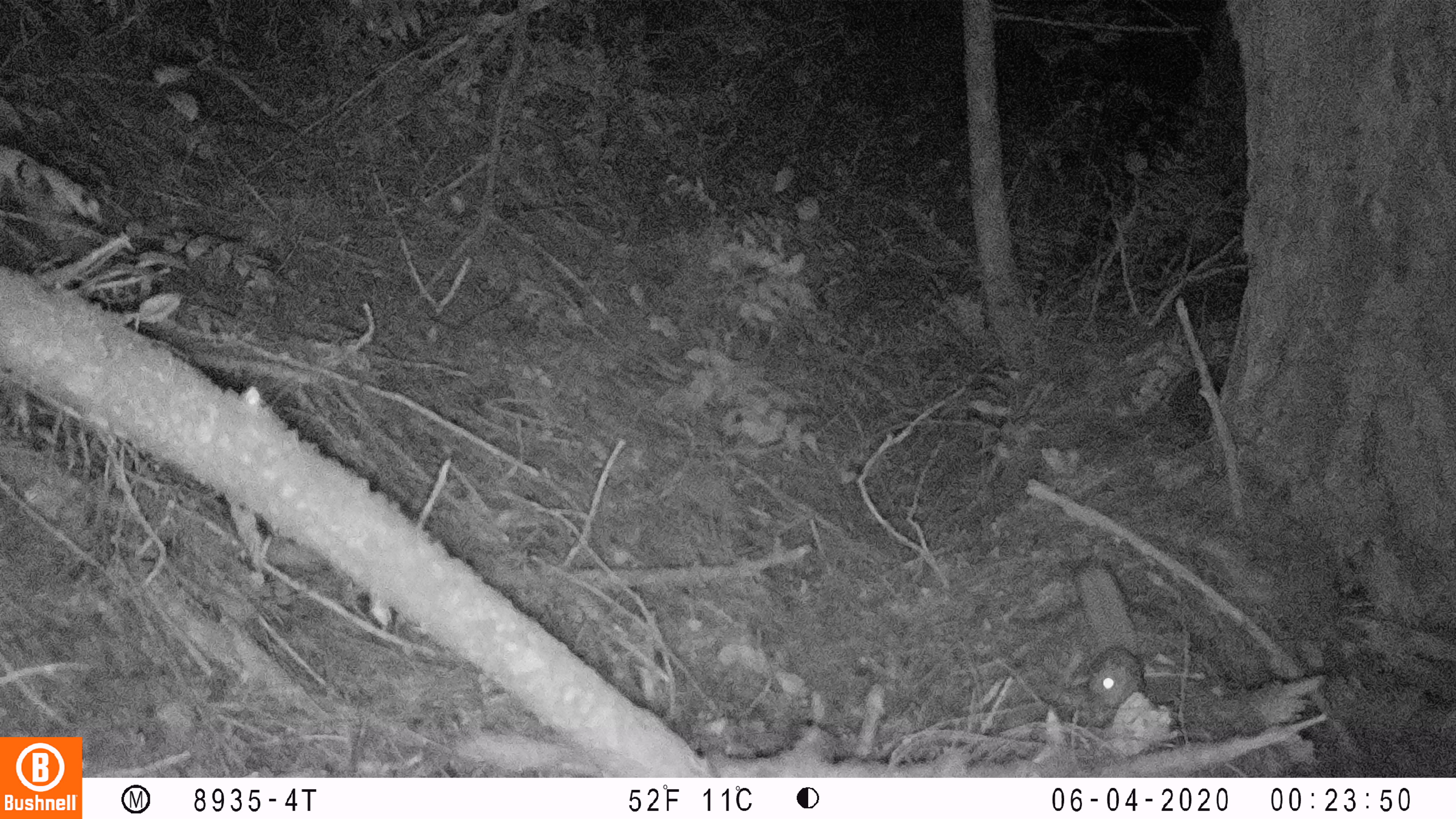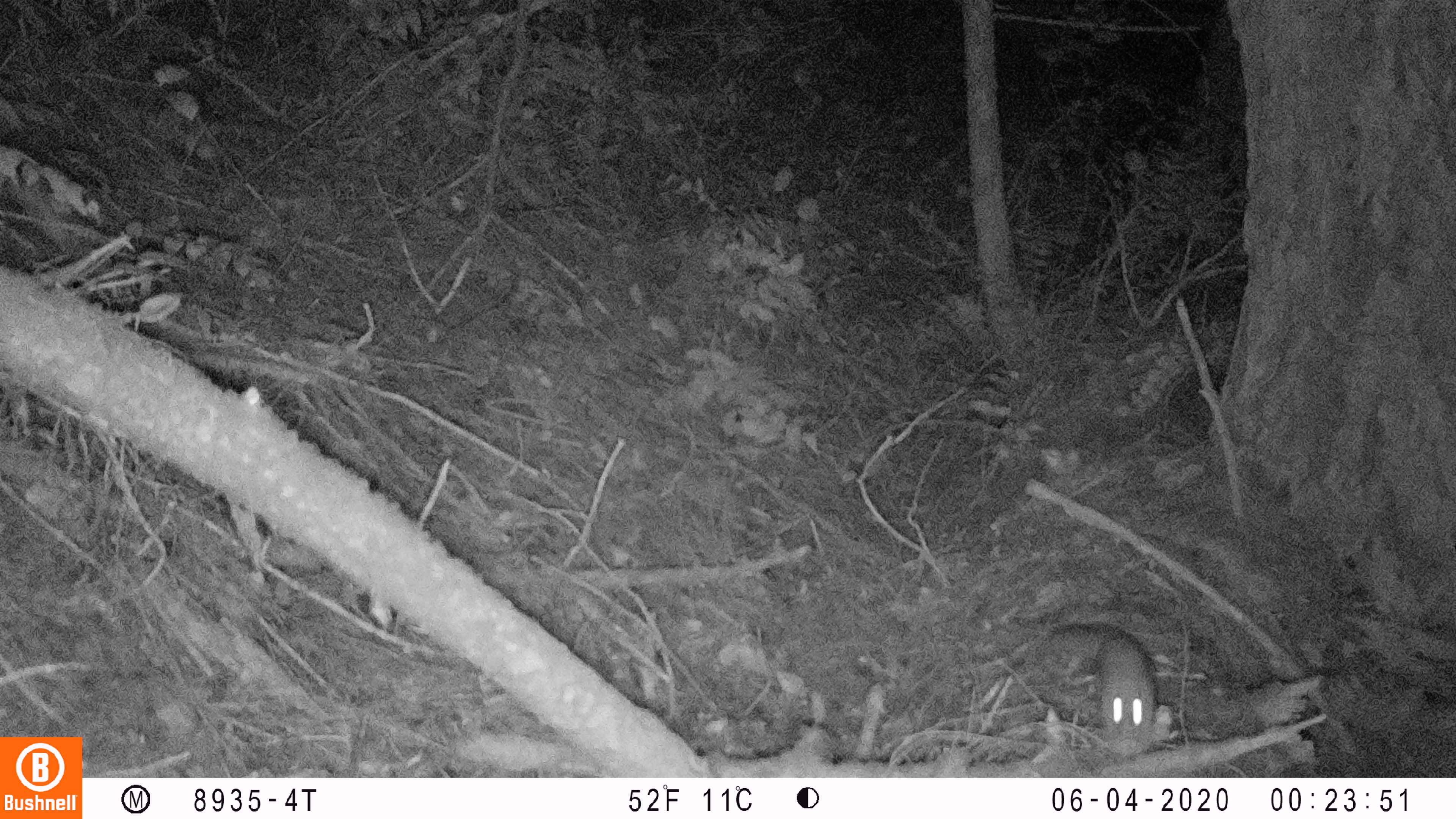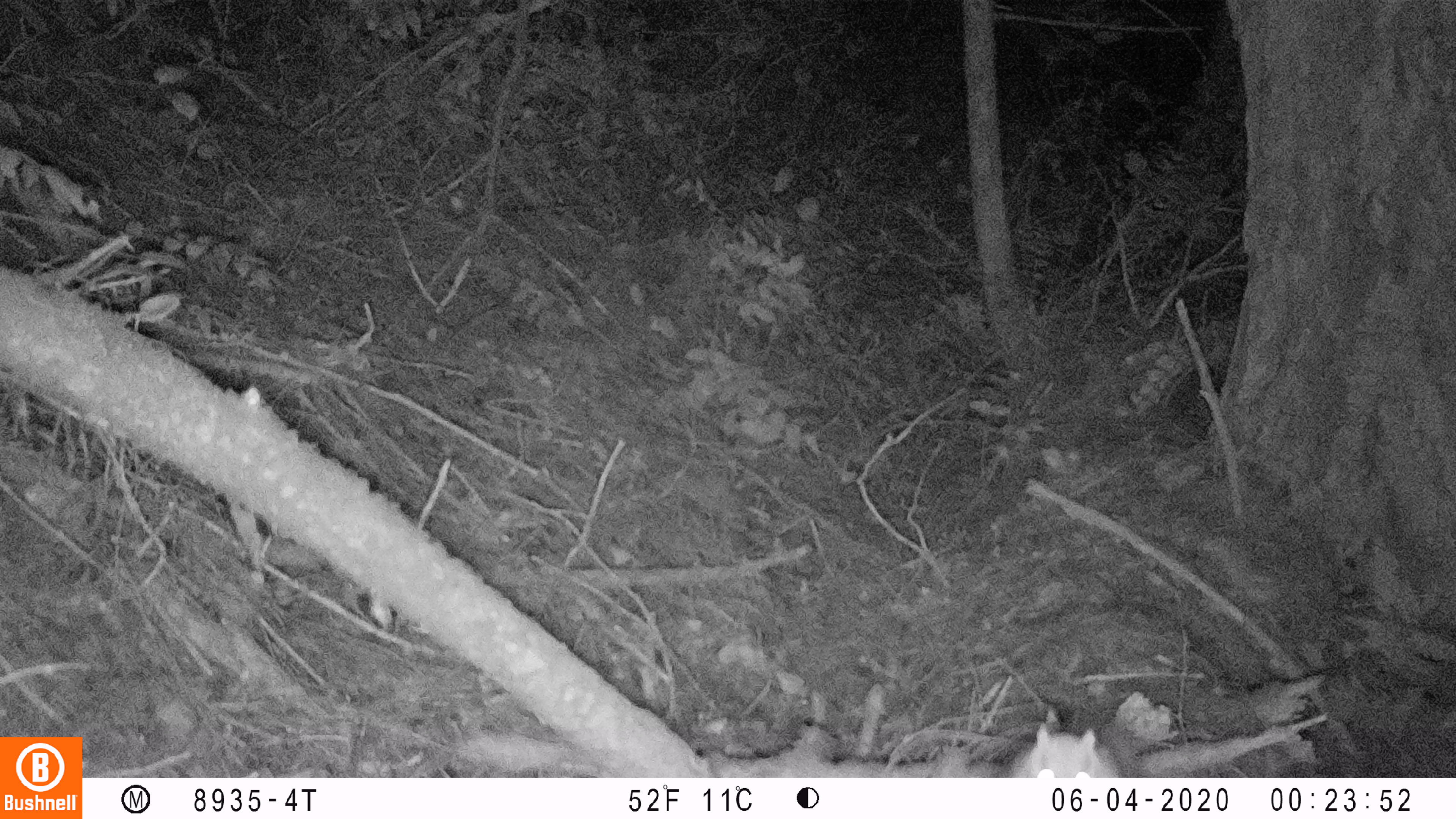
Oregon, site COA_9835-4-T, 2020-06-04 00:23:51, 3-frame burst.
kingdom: Animalia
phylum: Chordata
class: Mammalia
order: Rodentia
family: Sciuridae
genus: Glaucomys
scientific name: Glaucomys oregonensis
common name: humboldt's flying squirrel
Humboldt's flying squirrel (Glaucomys oregonensis).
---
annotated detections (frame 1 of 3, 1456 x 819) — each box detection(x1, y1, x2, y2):
humboldt's flying squirrel: detection(1064, 548, 1155, 721)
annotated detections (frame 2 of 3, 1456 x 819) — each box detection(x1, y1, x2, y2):
humboldt's flying squirrel: detection(1037, 615, 1166, 754)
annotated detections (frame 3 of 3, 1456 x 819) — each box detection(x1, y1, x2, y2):
humboldt's flying squirrel: detection(998, 705, 1130, 776)